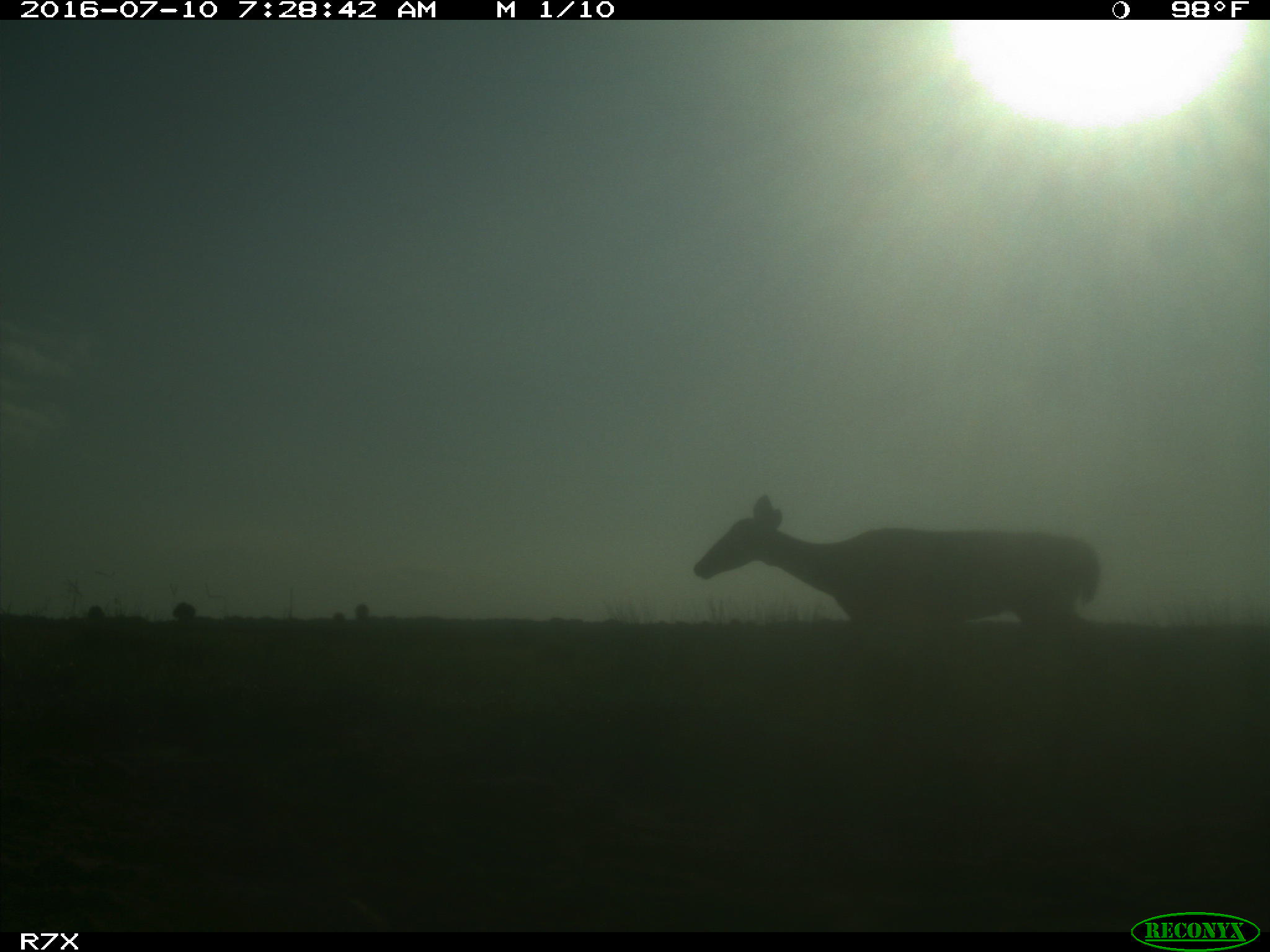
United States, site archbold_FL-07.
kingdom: Animalia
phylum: Chordata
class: Mammalia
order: Artiodactyla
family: Cervidae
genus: Odocoileus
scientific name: Odocoileus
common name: deer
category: unidentified deer